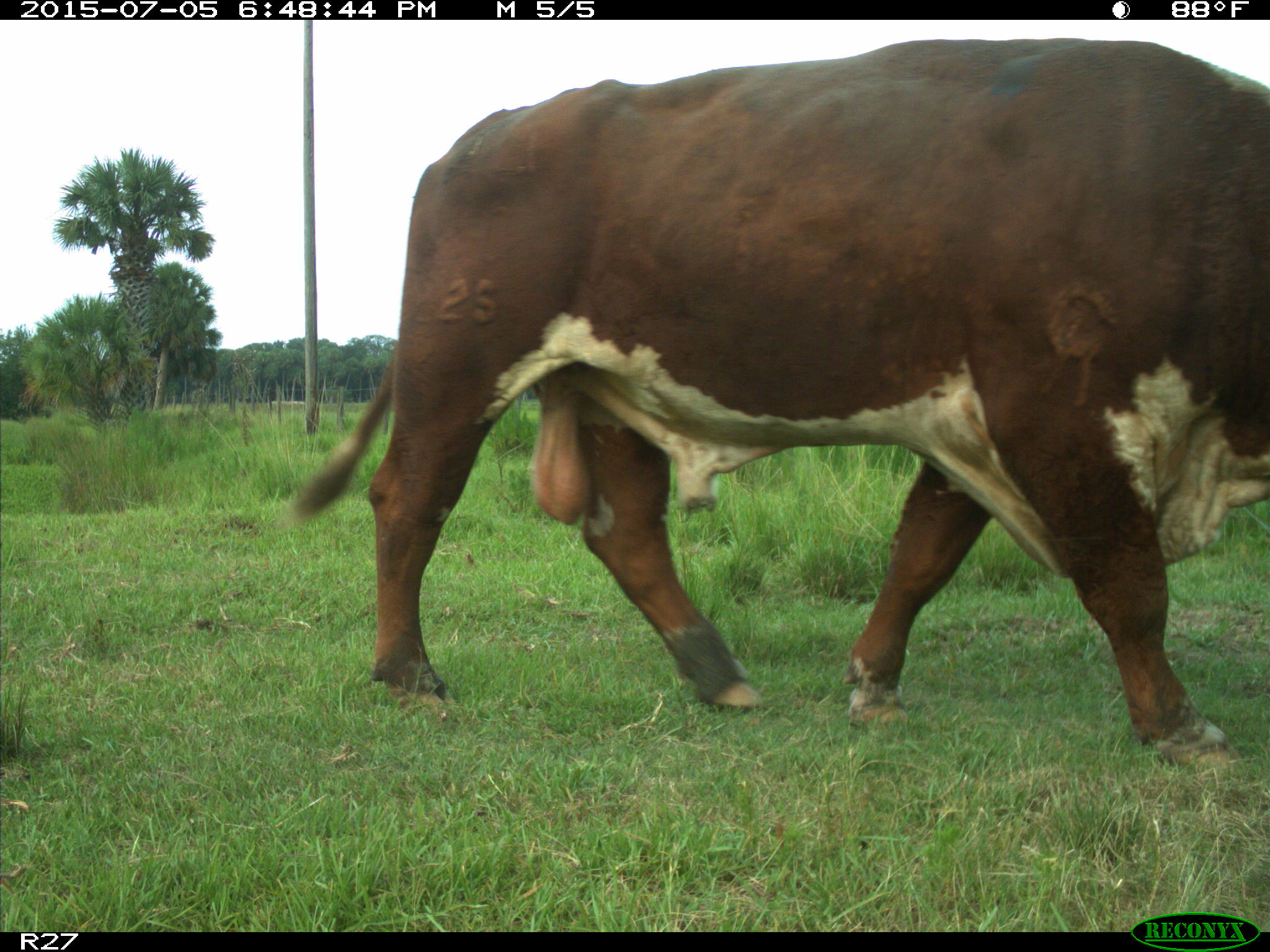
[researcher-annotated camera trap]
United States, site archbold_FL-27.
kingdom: Animalia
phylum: Chordata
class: Mammalia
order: Artiodactyla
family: Bovidae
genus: Bos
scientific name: Bos taurus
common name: domestic cow